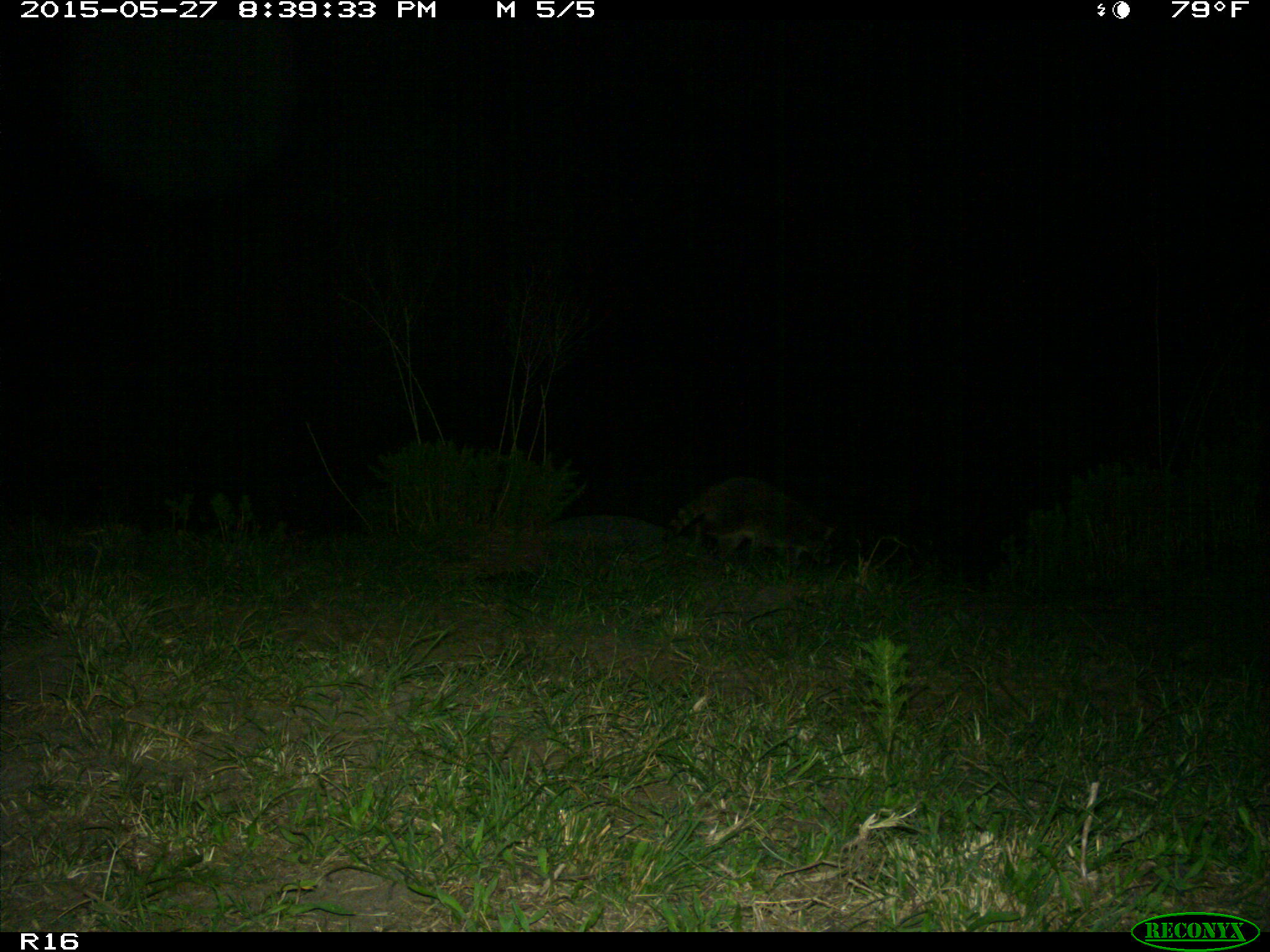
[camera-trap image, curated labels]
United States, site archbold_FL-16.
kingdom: Animalia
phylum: Chordata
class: Mammalia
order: Carnivora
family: Procyonidae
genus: Procyon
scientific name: Procyon lotor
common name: common raccoon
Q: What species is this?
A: Procyon lotor (common raccoon).